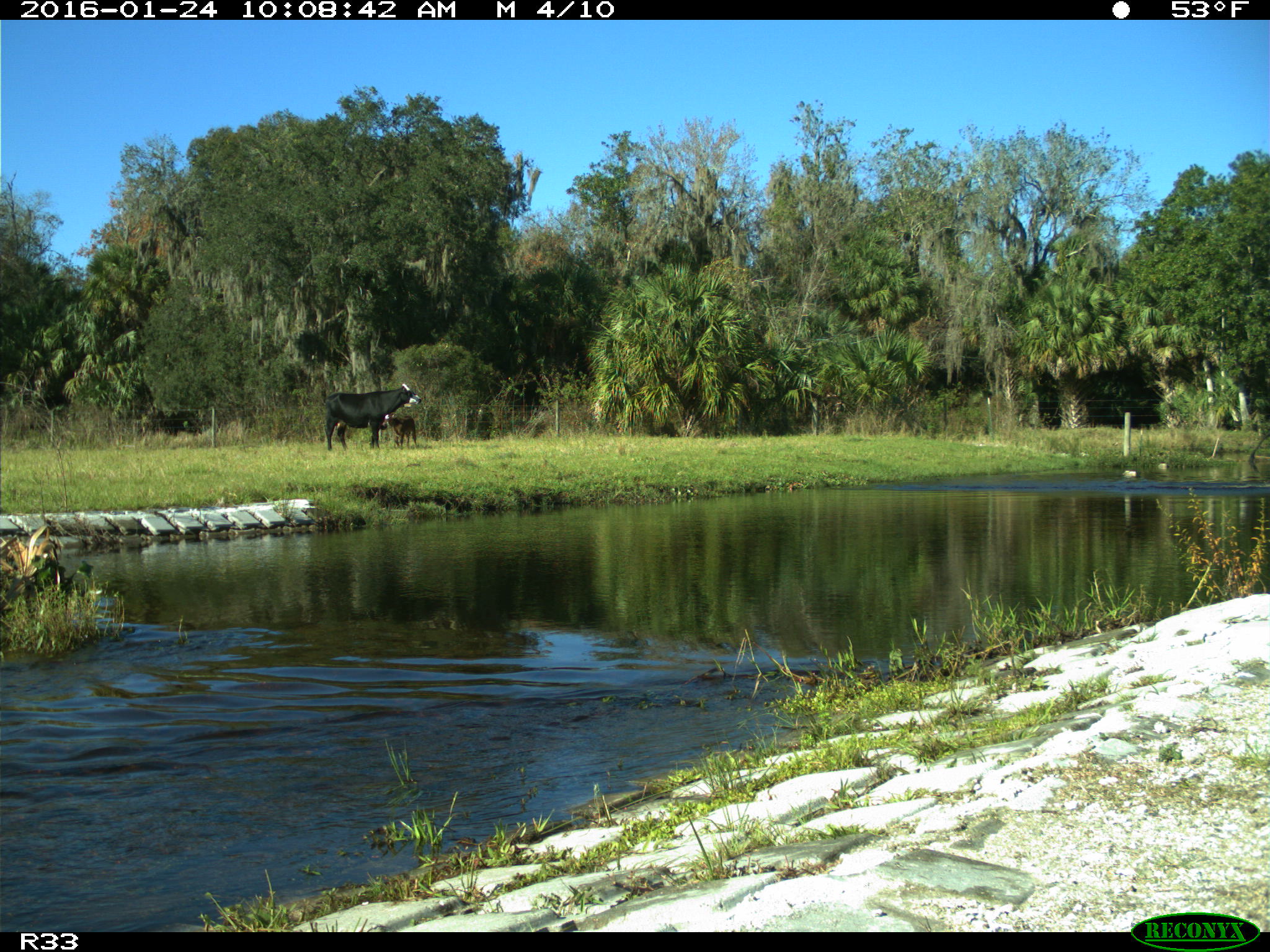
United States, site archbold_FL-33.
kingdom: Animalia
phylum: Chordata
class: Mammalia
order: Artiodactyla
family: Bovidae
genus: Bos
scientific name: Bos taurus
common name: domestic cow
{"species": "Bos taurus (domestic cow)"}